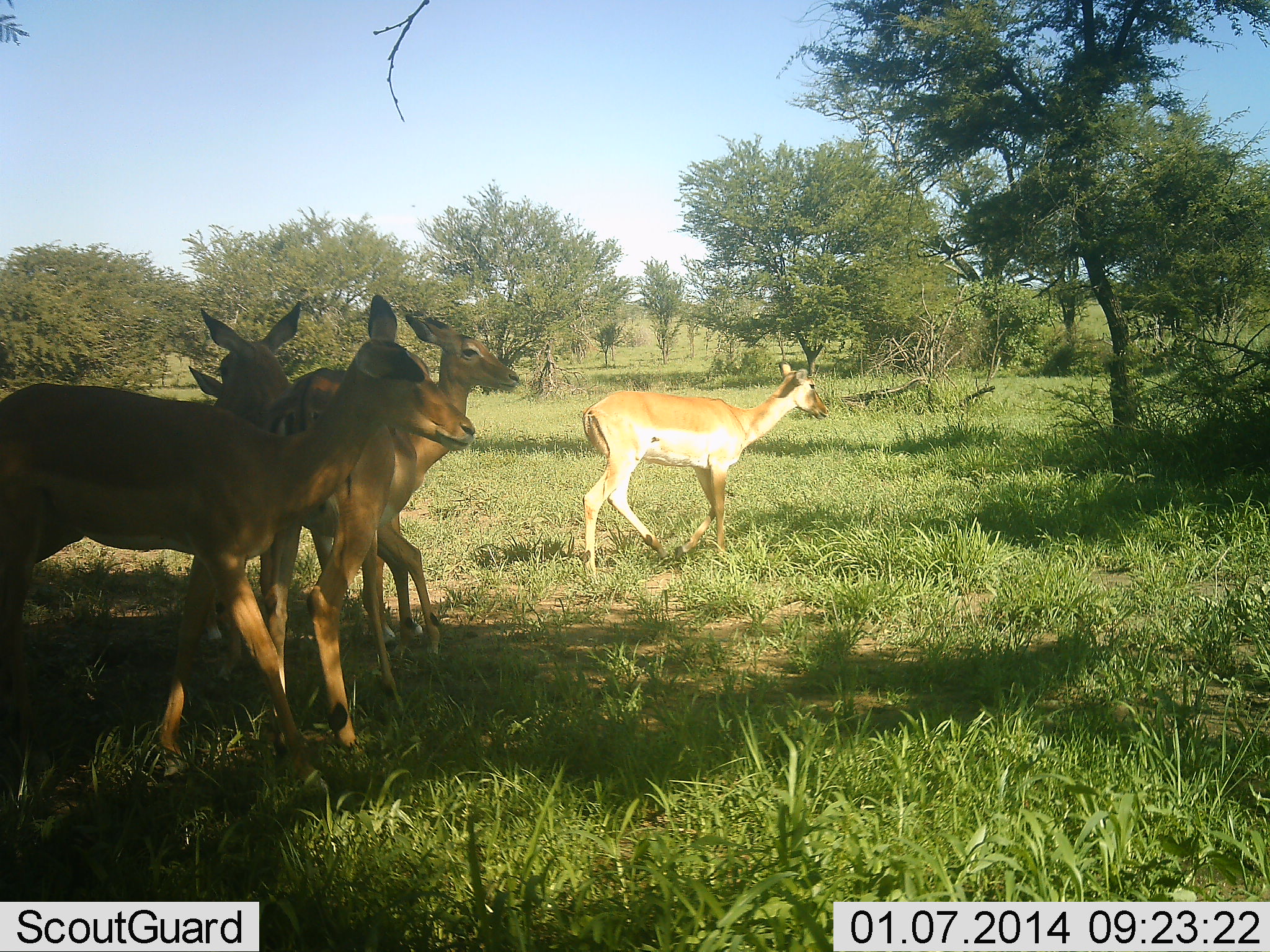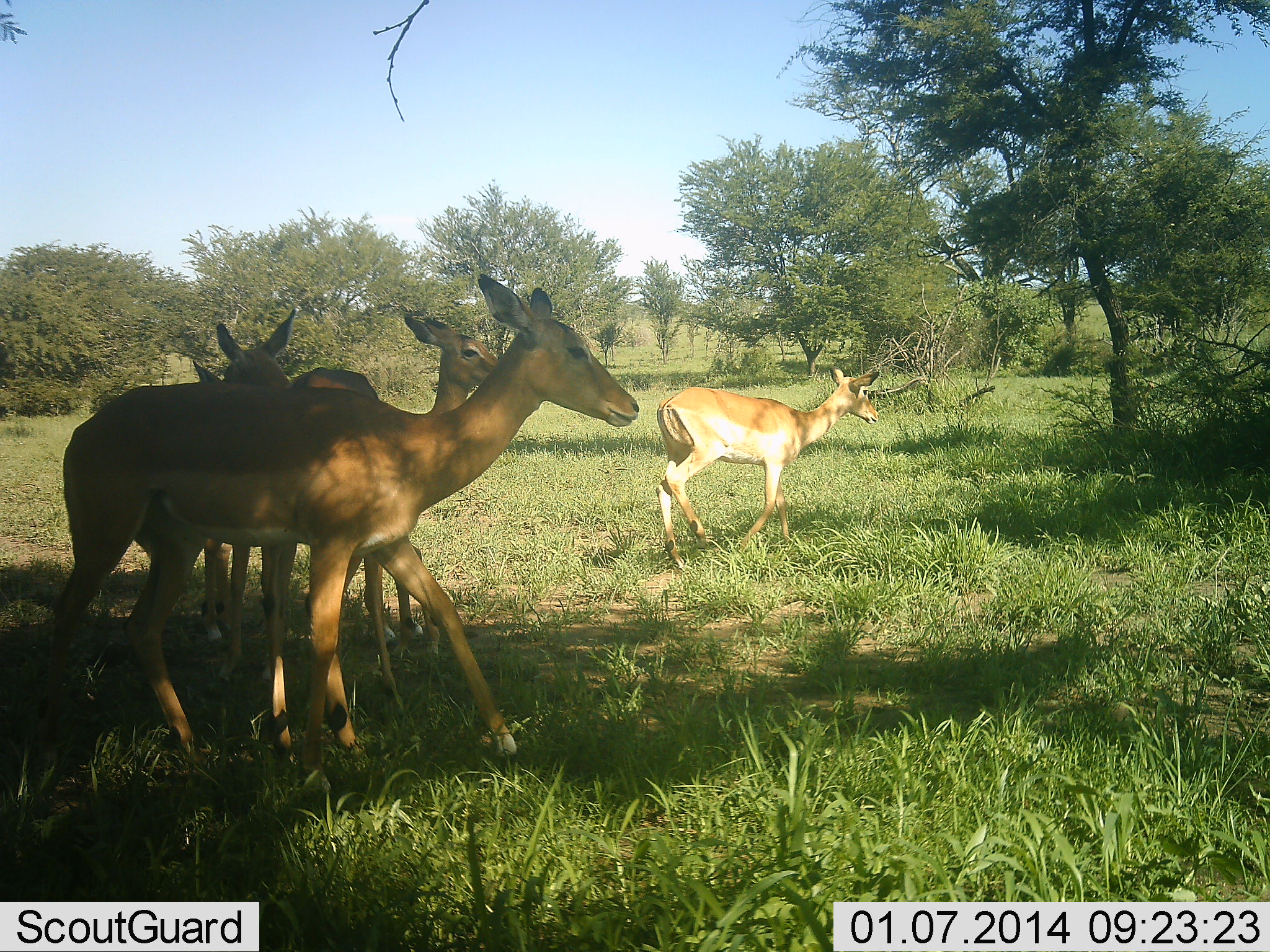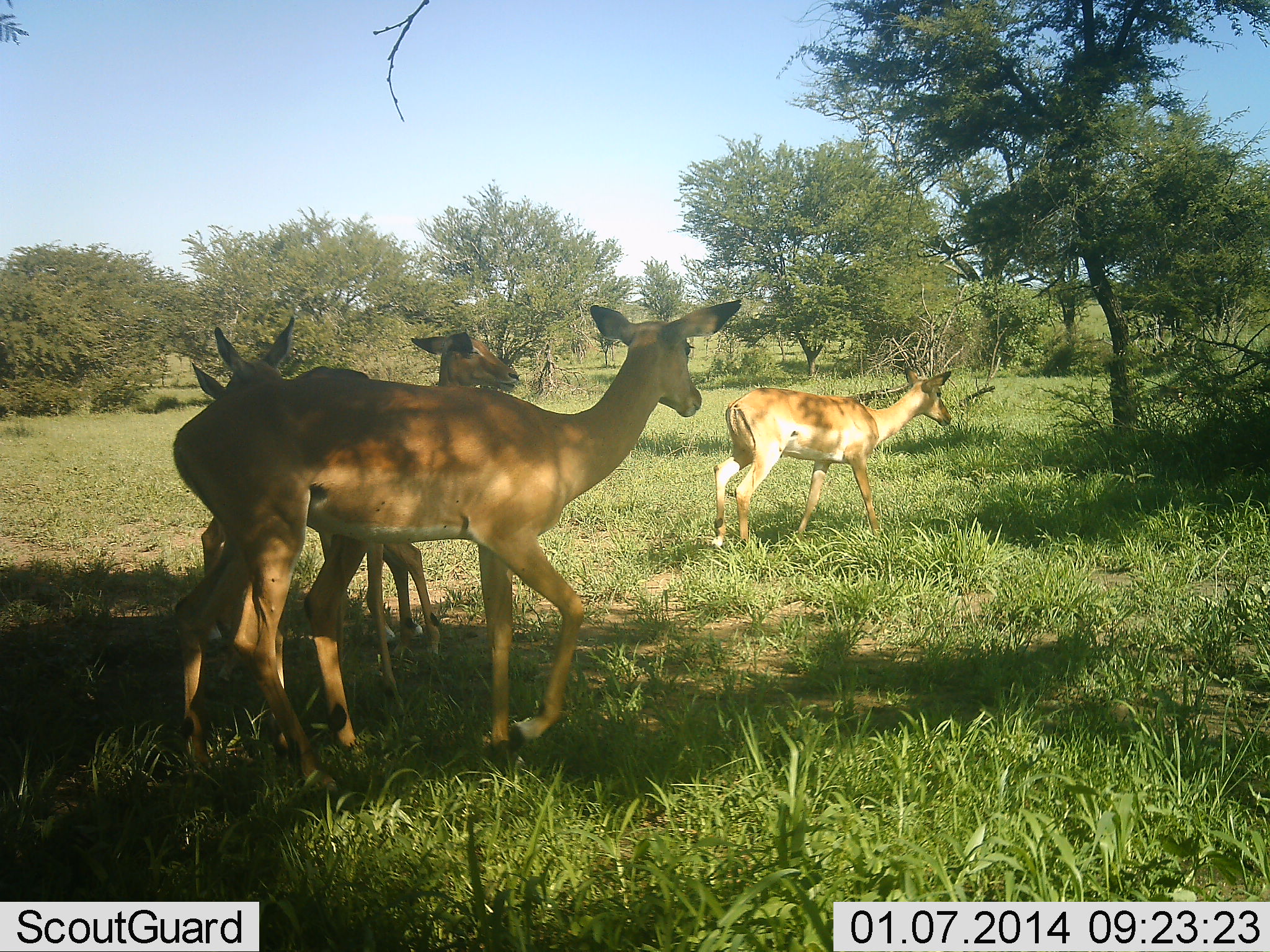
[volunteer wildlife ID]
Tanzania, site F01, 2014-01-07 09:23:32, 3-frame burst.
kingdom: Animalia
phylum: Chordata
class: Mammalia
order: Artiodactyla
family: Bovidae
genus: Aepyceros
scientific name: Aepyceros melampus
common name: impala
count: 5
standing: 80%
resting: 10%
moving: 100%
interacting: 0%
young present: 20%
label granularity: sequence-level